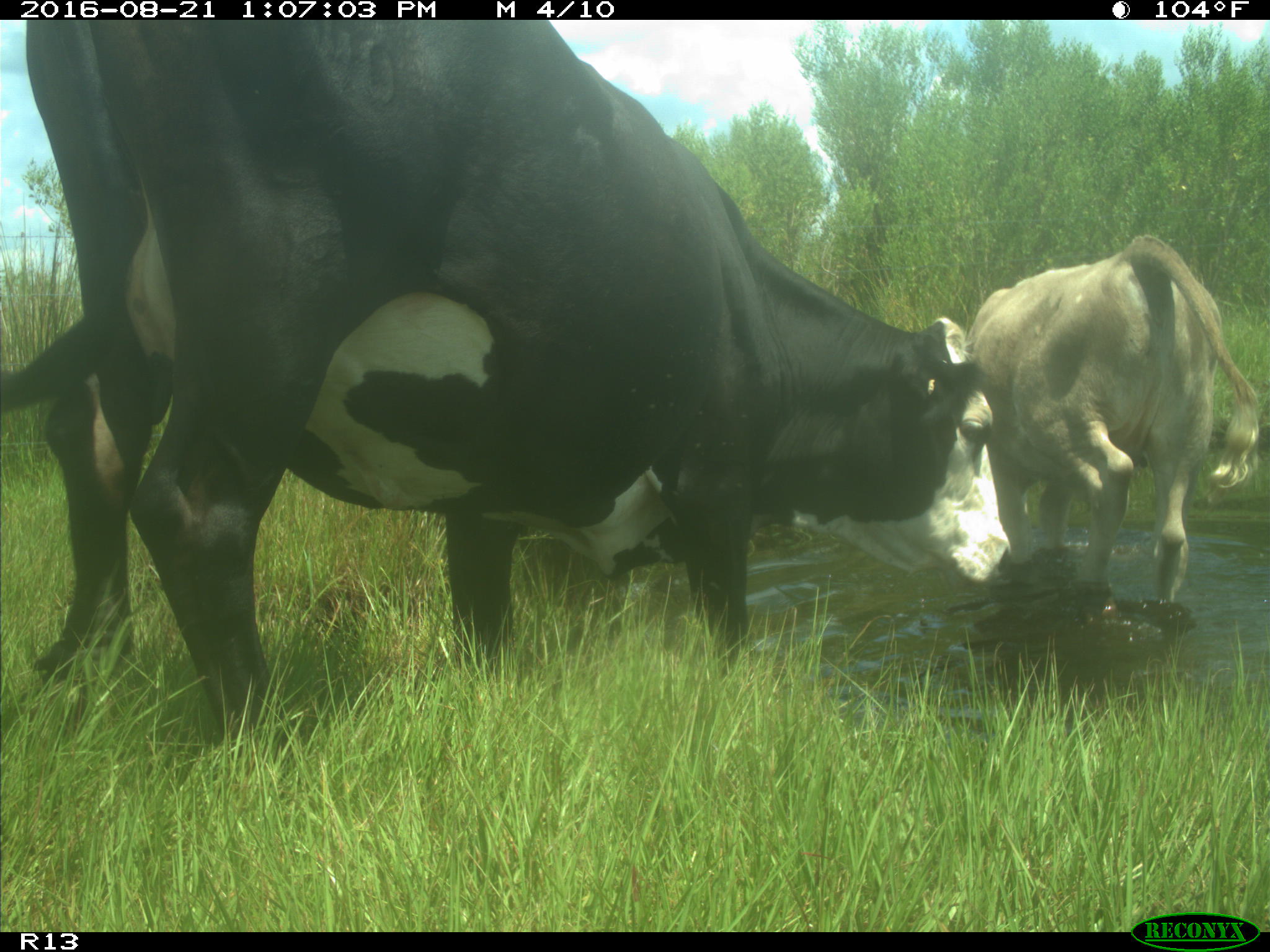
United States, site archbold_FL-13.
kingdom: Animalia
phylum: Chordata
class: Mammalia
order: Artiodactyla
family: Bovidae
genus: Bos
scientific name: Bos taurus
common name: domestic cow